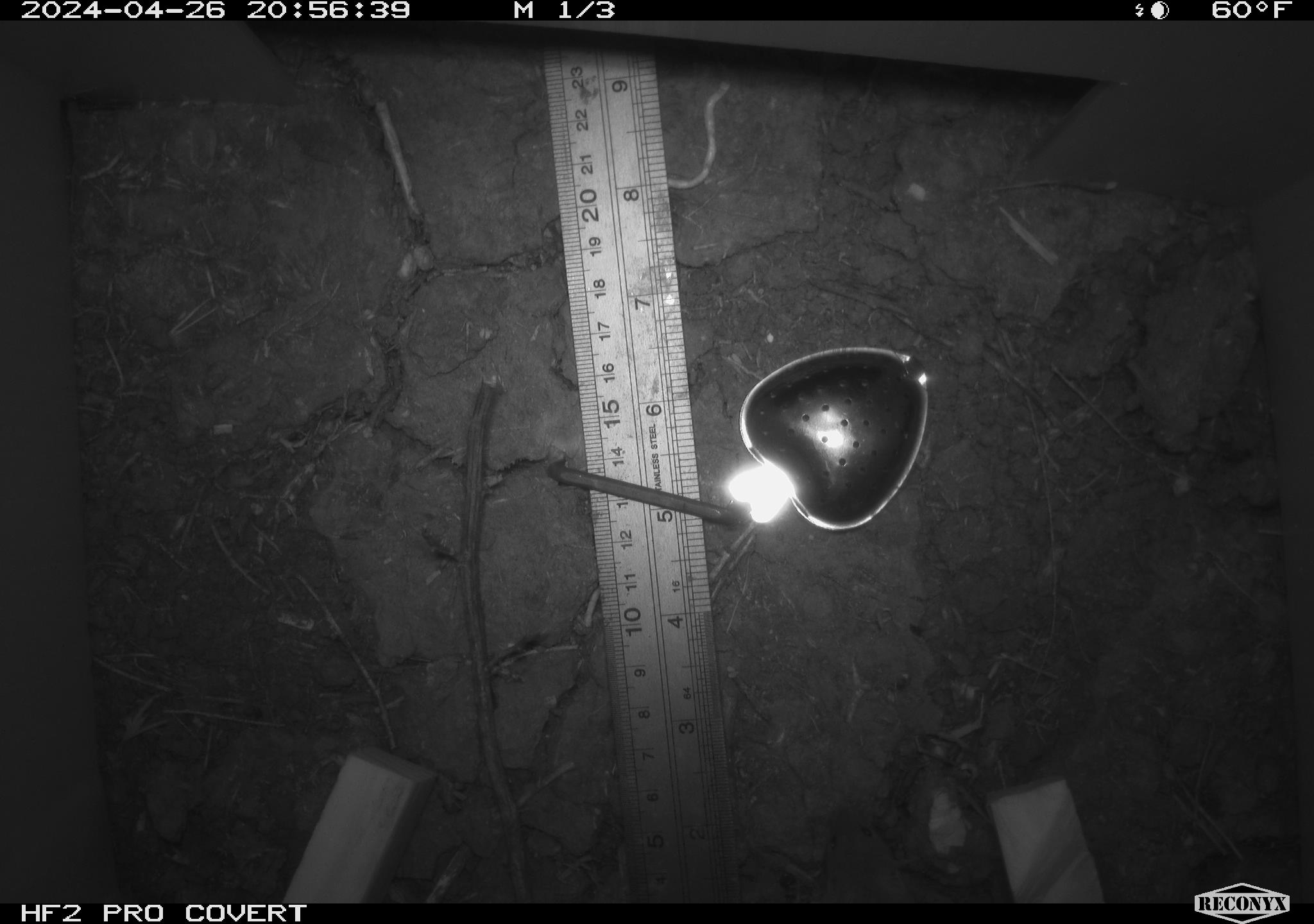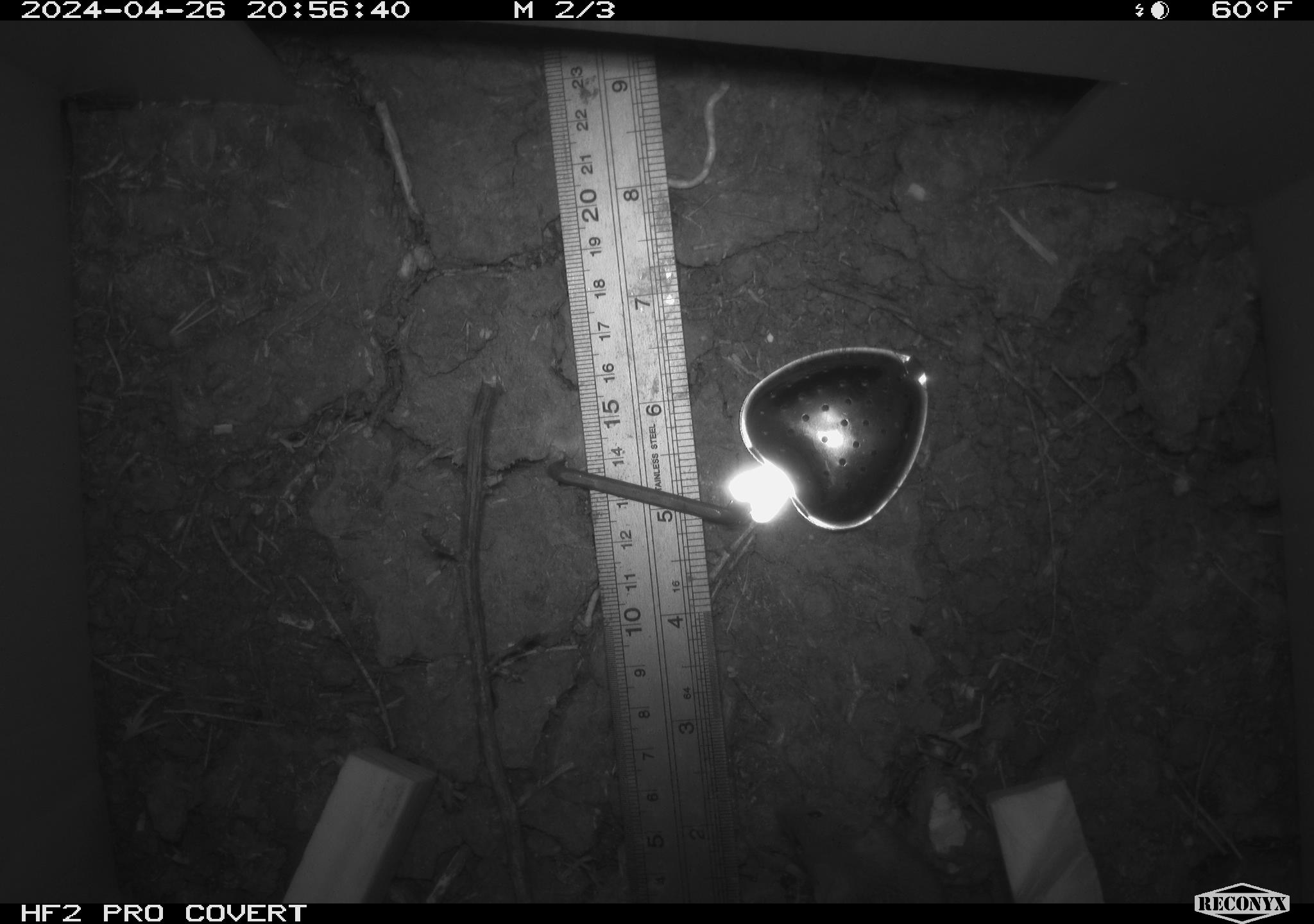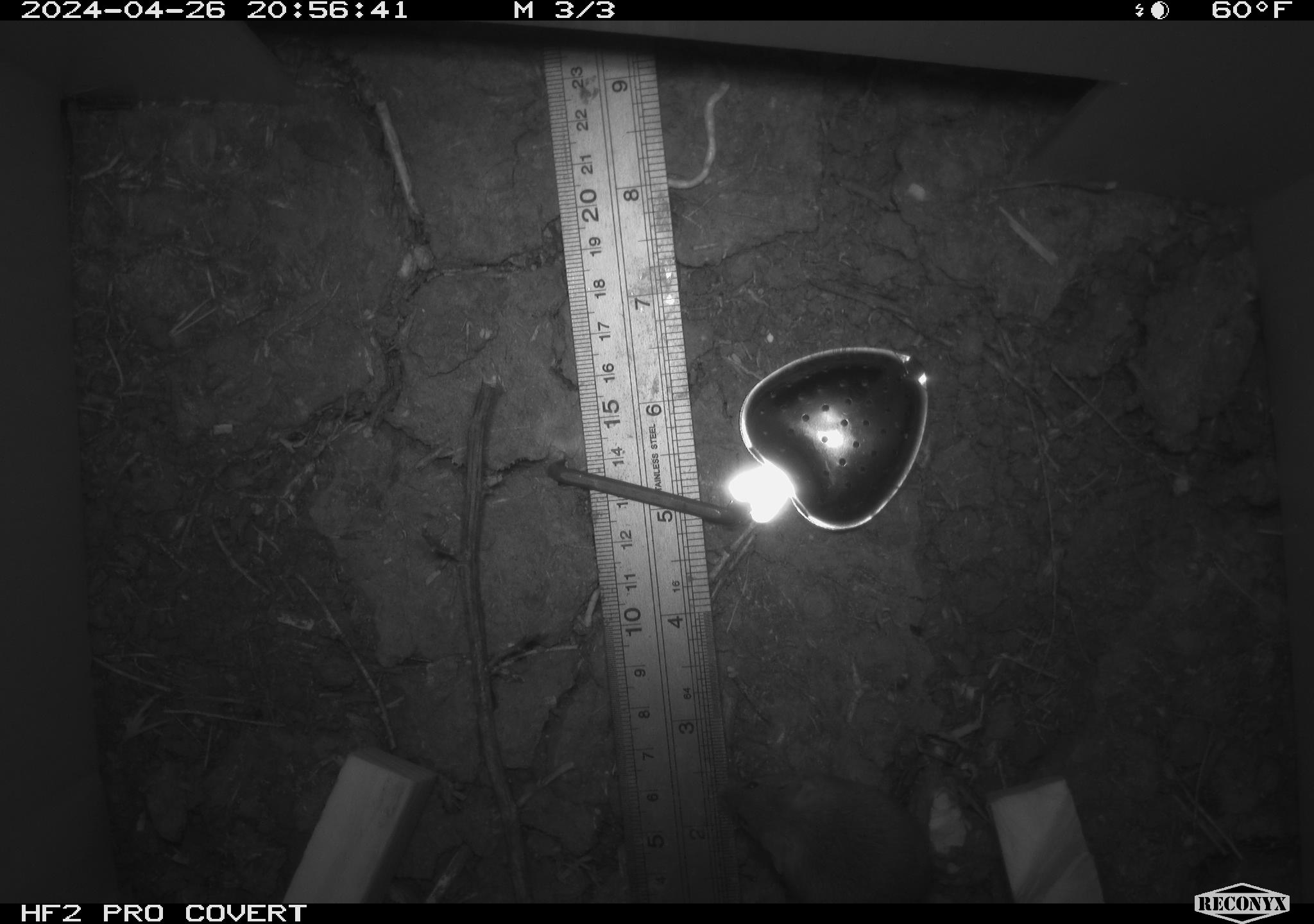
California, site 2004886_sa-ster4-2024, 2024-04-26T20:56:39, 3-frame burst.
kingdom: Animalia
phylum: Chordata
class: Mammalia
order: Rodentia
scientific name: Rodentia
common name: mouse species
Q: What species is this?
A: Mouse species (Rodentia).